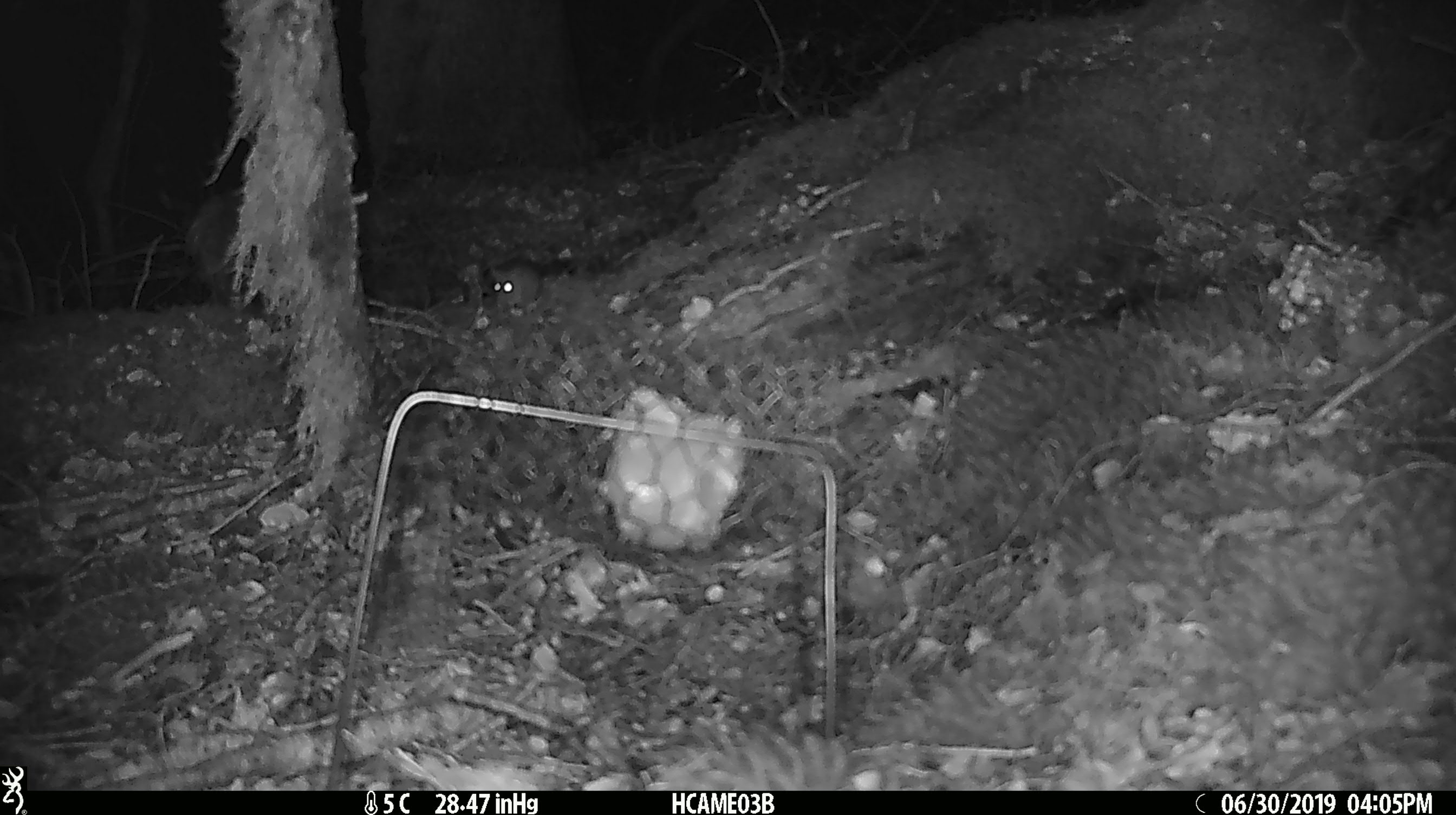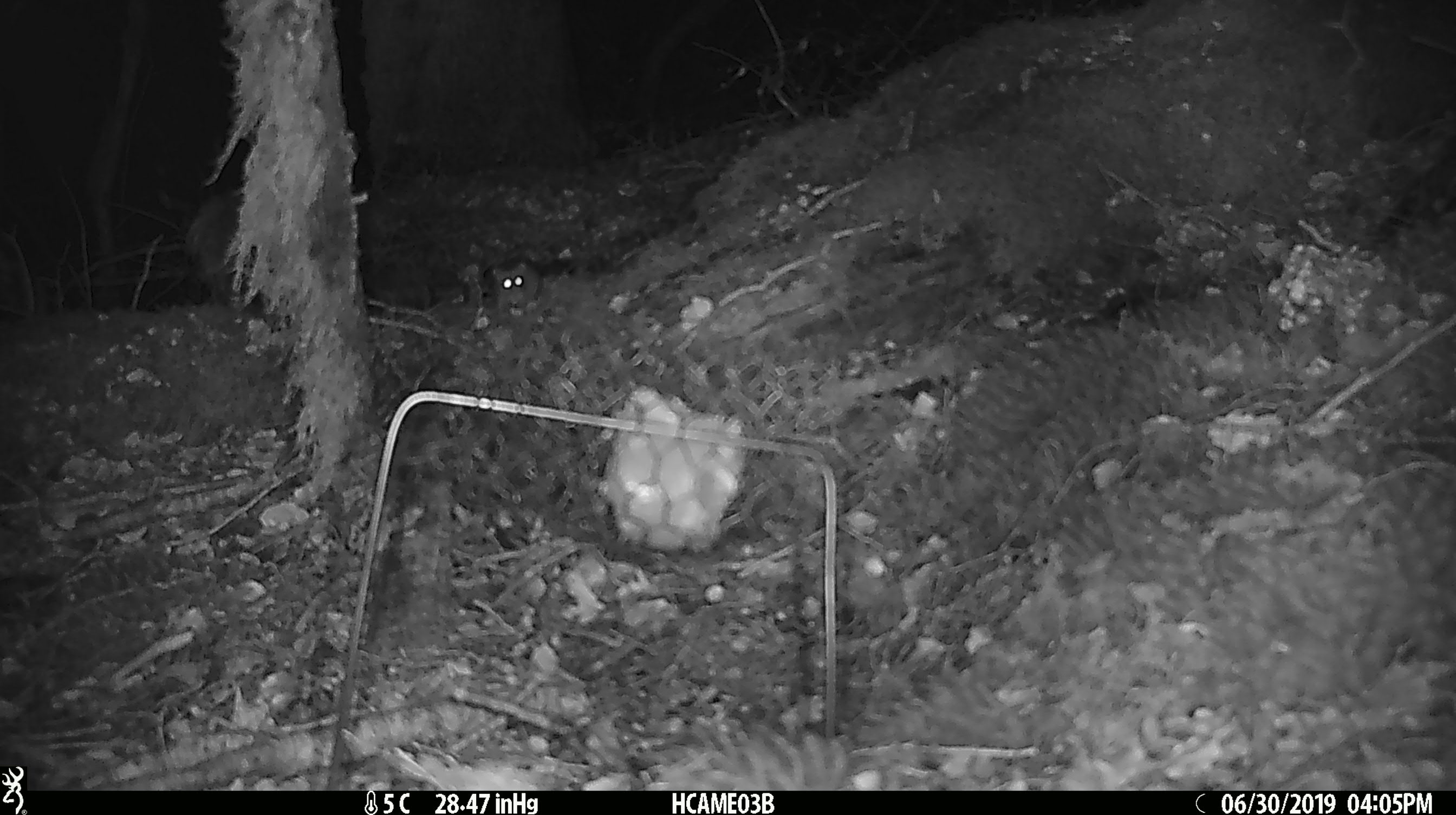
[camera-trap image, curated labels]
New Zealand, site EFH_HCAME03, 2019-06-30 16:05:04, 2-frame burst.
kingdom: Animalia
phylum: Chordata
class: Mammalia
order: Rodentia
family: Muridae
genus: Mus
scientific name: Mus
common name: mouse